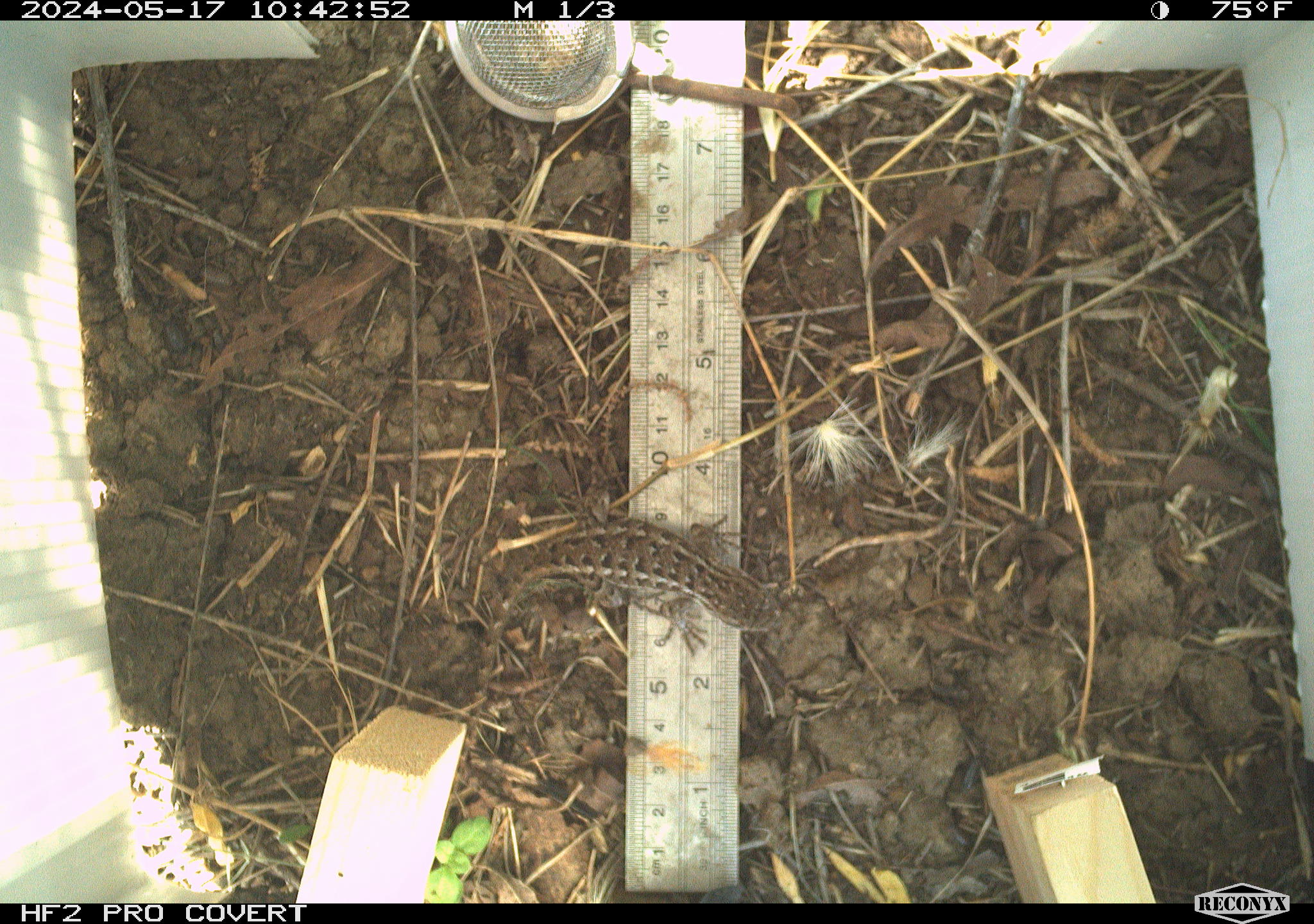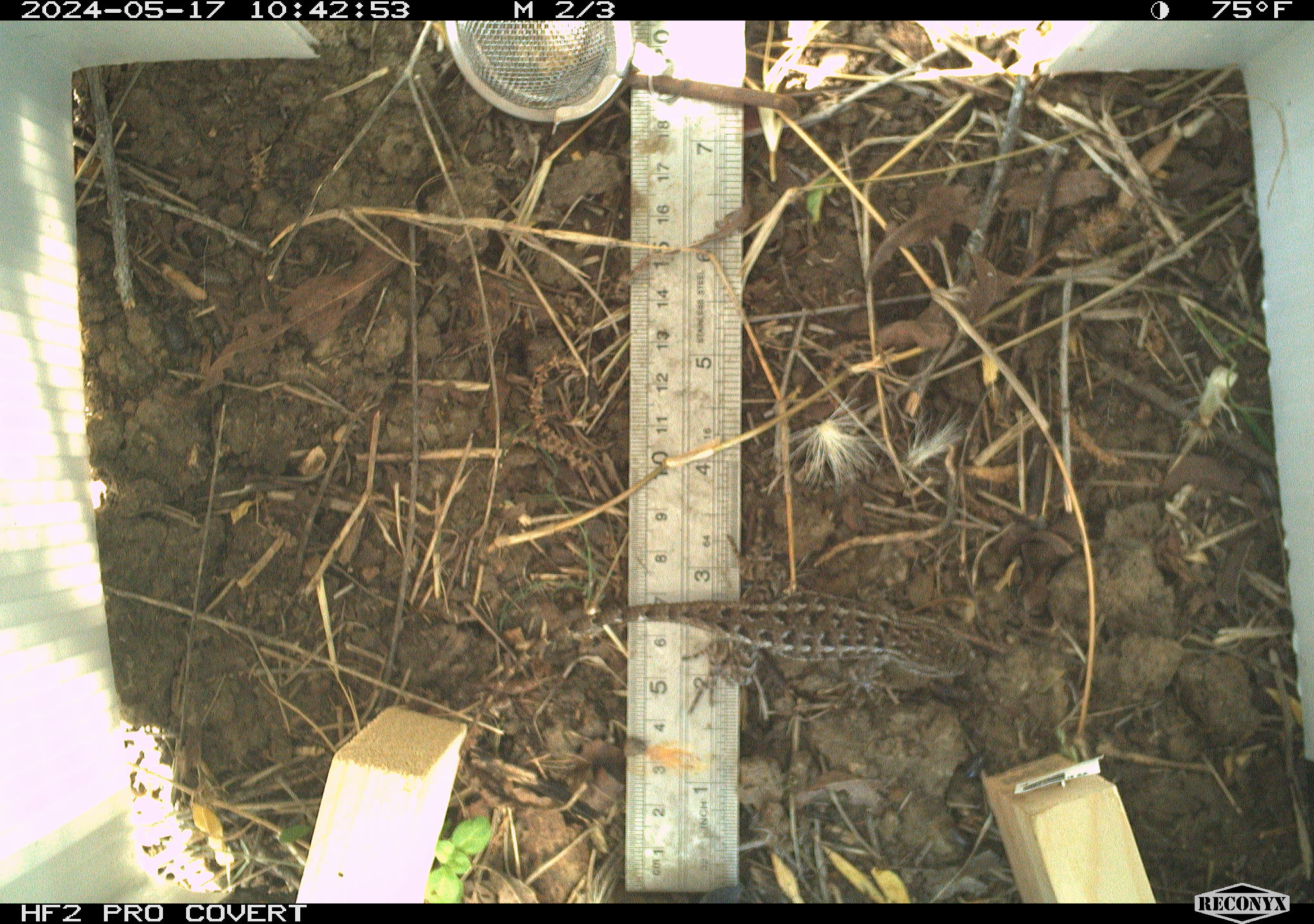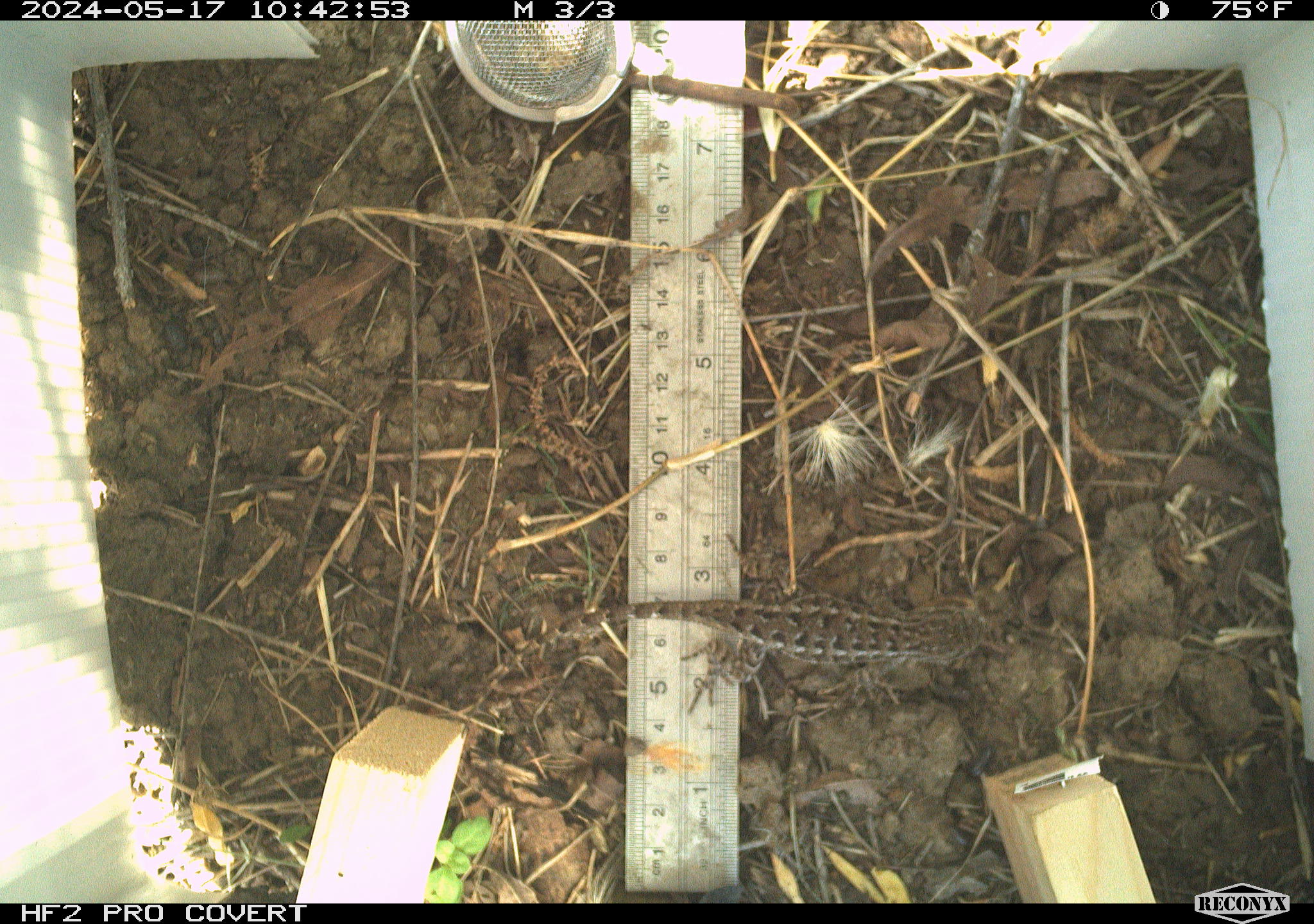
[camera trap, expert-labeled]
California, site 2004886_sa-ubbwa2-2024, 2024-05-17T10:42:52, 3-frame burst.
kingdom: Animalia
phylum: Chordata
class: Reptilia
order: Squamata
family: Phrynosomatidae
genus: Sceloporus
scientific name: Sceloporus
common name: spiny lizards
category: sceloporus species